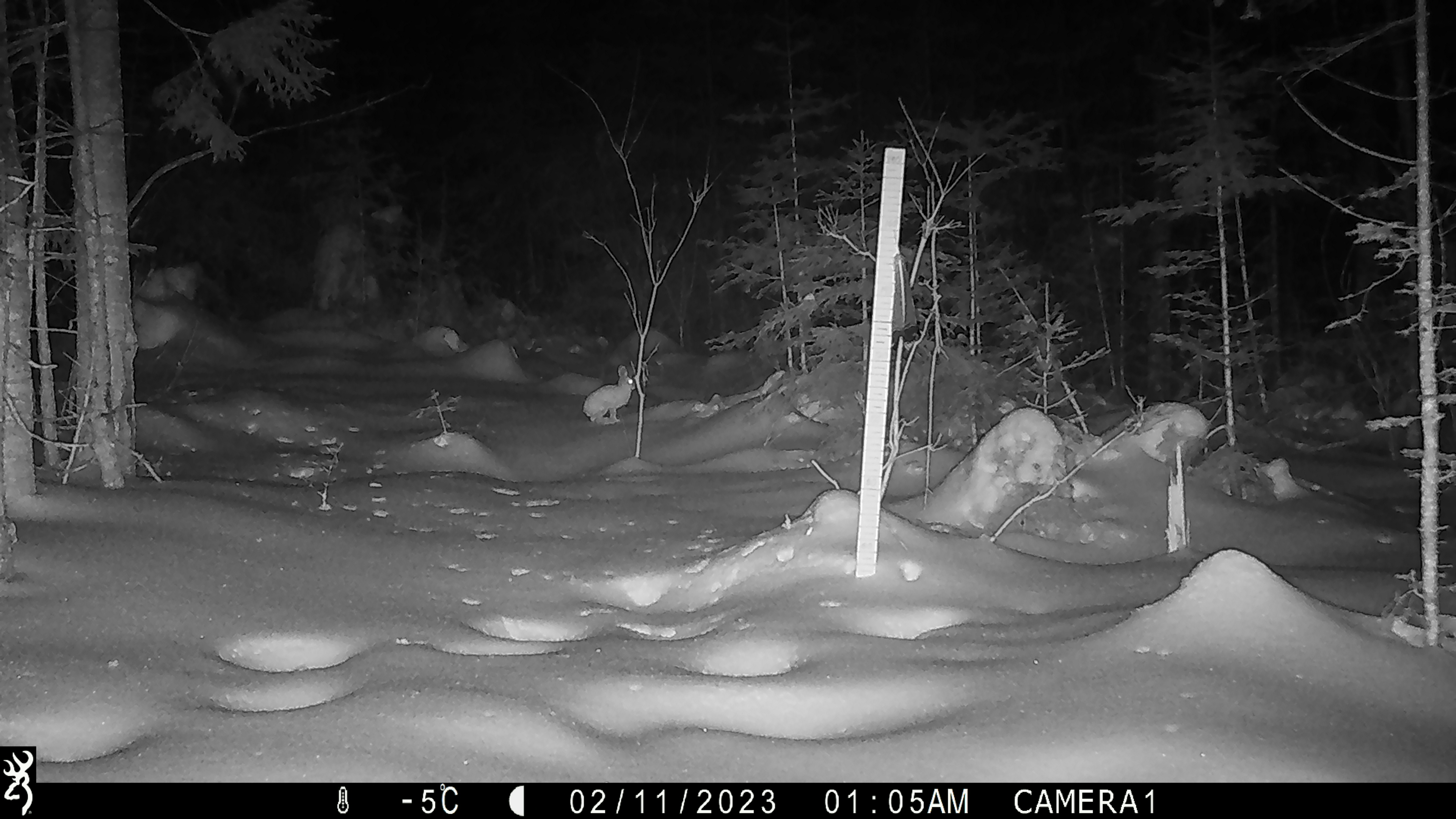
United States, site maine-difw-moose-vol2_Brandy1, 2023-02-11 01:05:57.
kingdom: Animalia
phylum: Chordata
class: Mammalia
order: Lagomorpha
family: Leporidae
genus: Lepus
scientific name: Lepus americanus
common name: snowshoe hare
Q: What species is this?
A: Snowshoe hare (Lepus americanus).